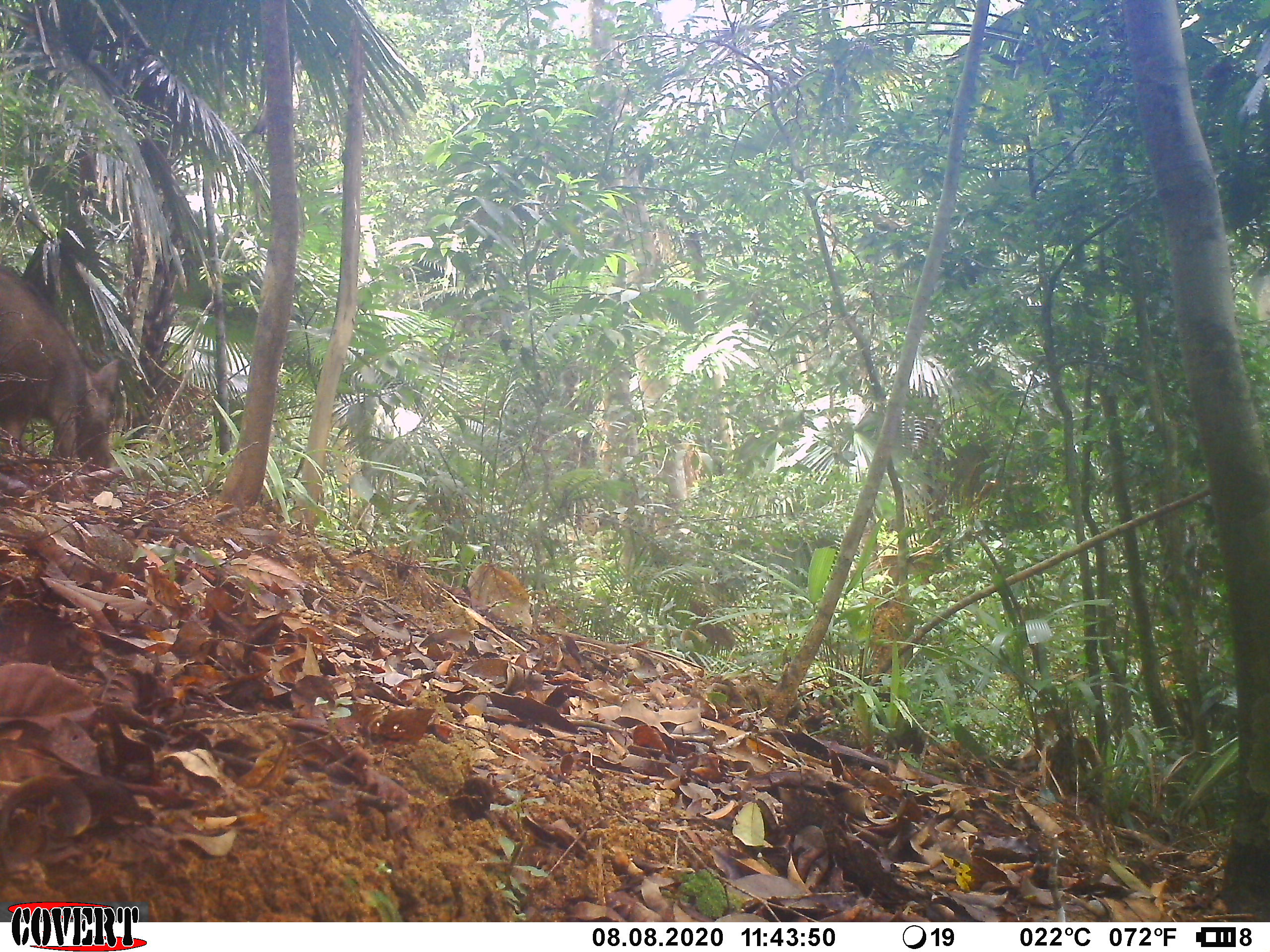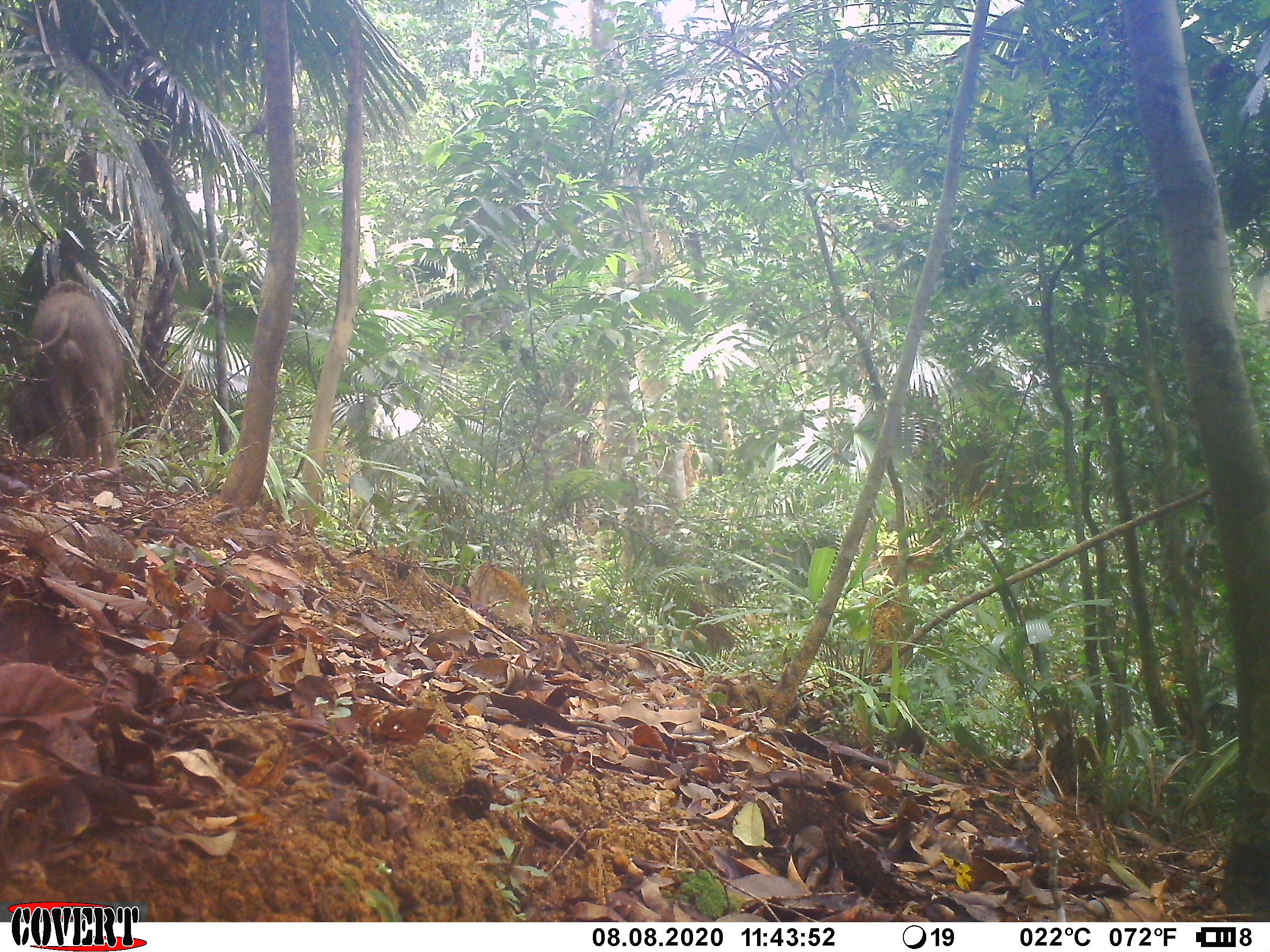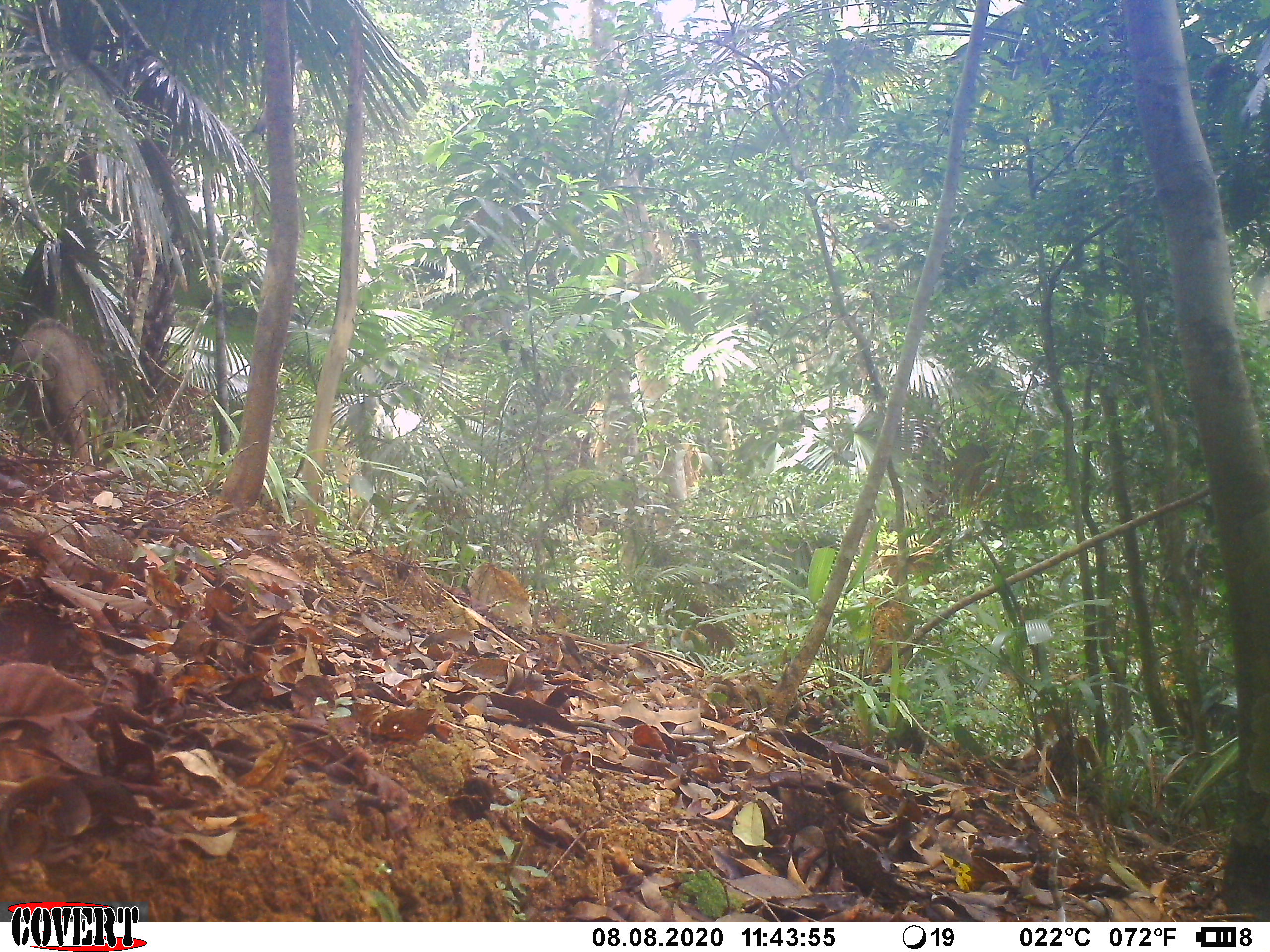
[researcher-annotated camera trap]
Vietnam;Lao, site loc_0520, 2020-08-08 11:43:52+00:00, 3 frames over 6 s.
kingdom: Animalia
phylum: Chordata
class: Mammalia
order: Artiodactyla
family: Suidae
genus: Sus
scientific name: Sus scrofa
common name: eurasian wild pig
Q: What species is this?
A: Eurasian wild pig (Sus scrofa).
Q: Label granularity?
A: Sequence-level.